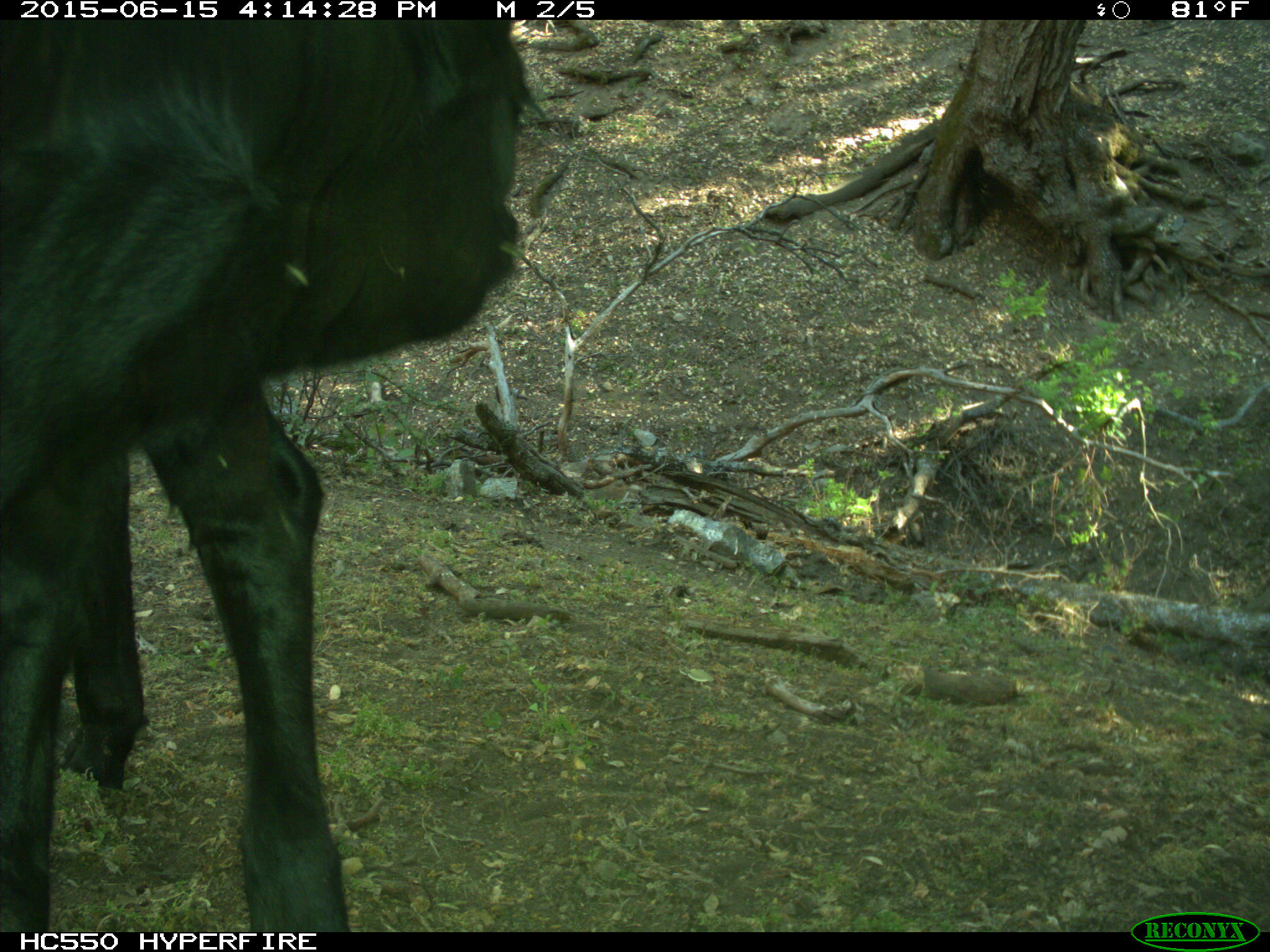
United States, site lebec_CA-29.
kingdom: Animalia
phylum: Chordata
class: Mammalia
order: Artiodactyla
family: Bovidae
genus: Bos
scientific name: Bos taurus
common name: domestic cow